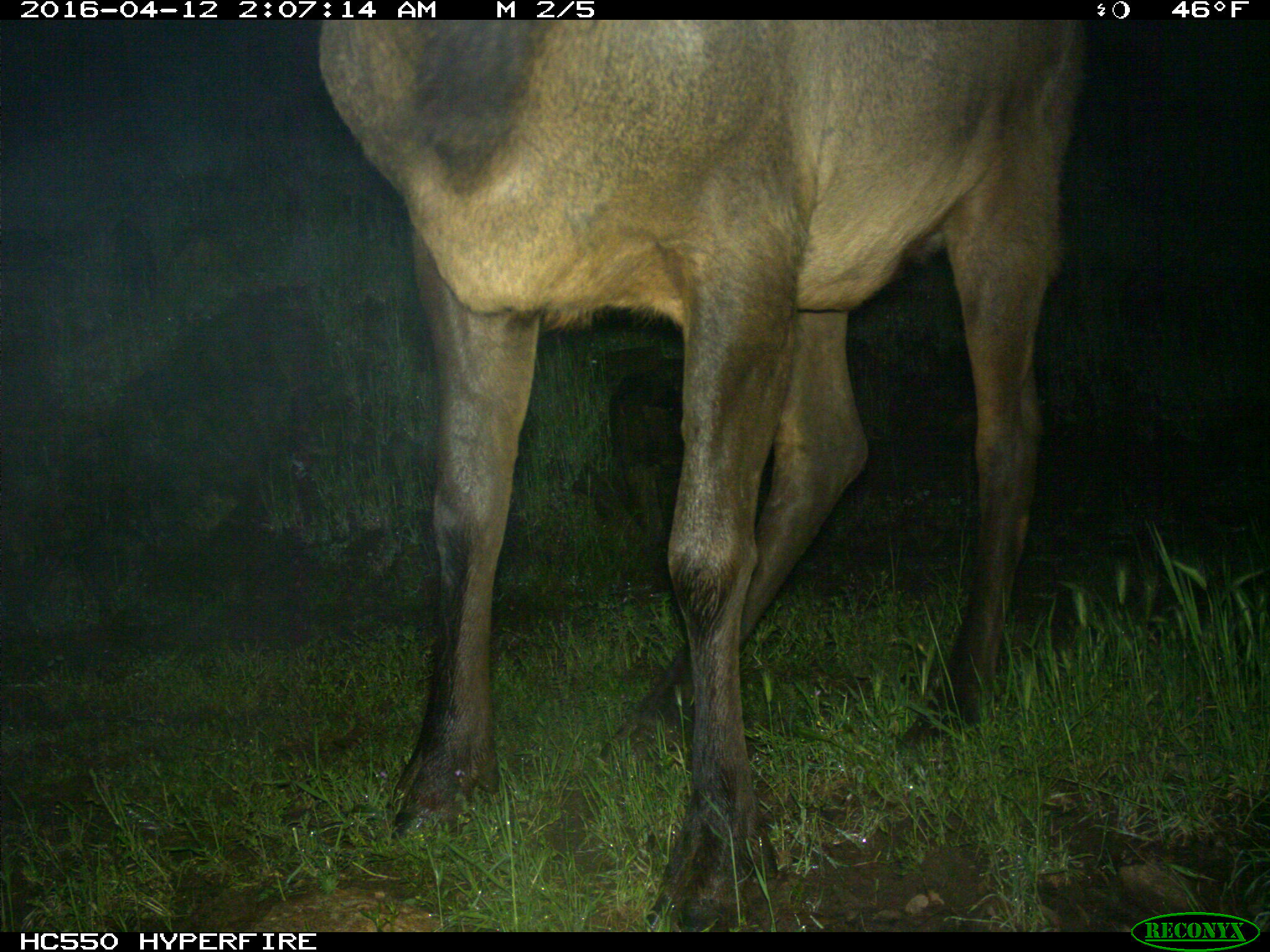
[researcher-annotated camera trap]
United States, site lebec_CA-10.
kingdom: Animalia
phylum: Chordata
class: Mammalia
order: Artiodactyla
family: Cervidae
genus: Cervus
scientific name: Cervus canadensis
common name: elk